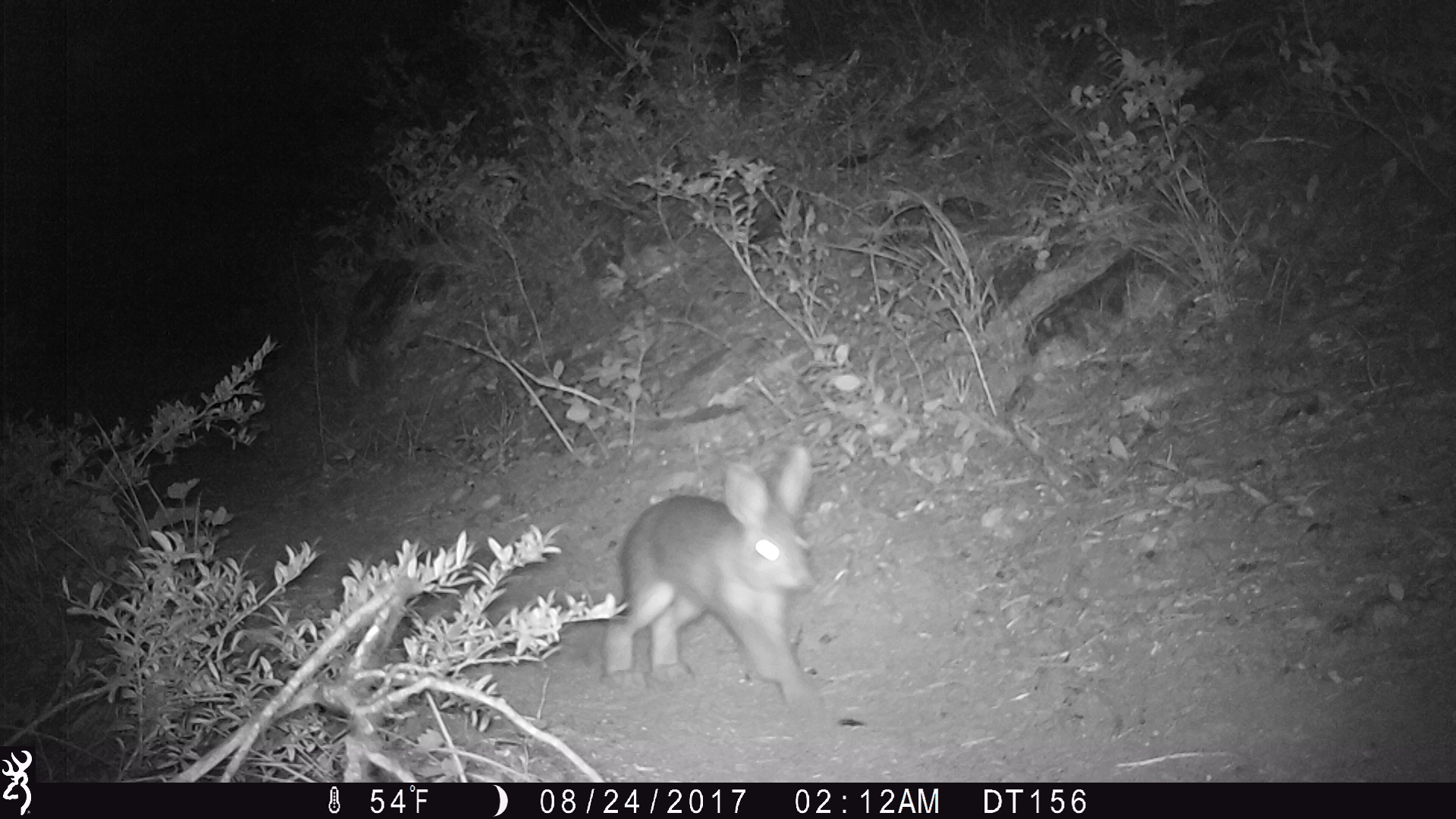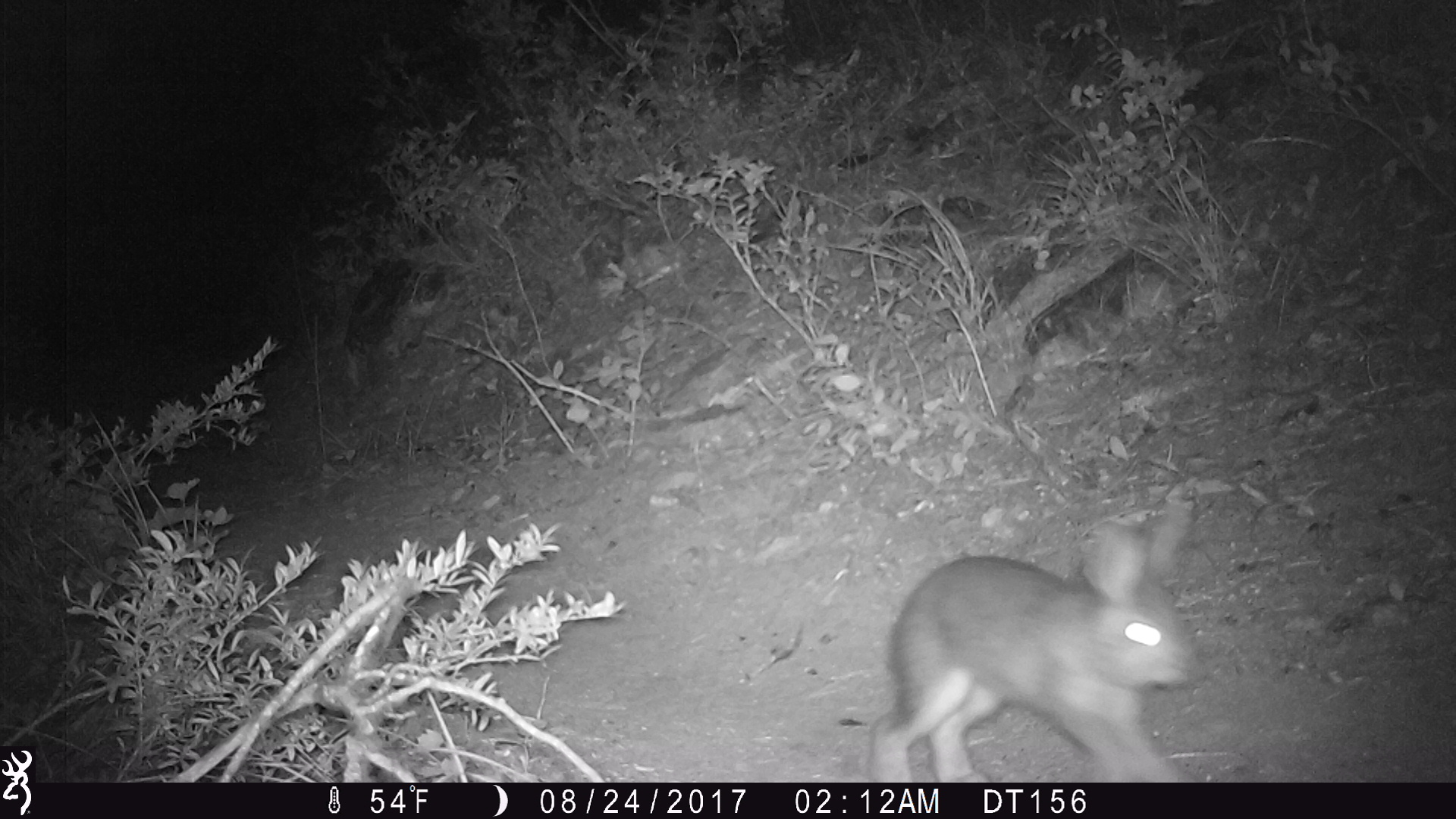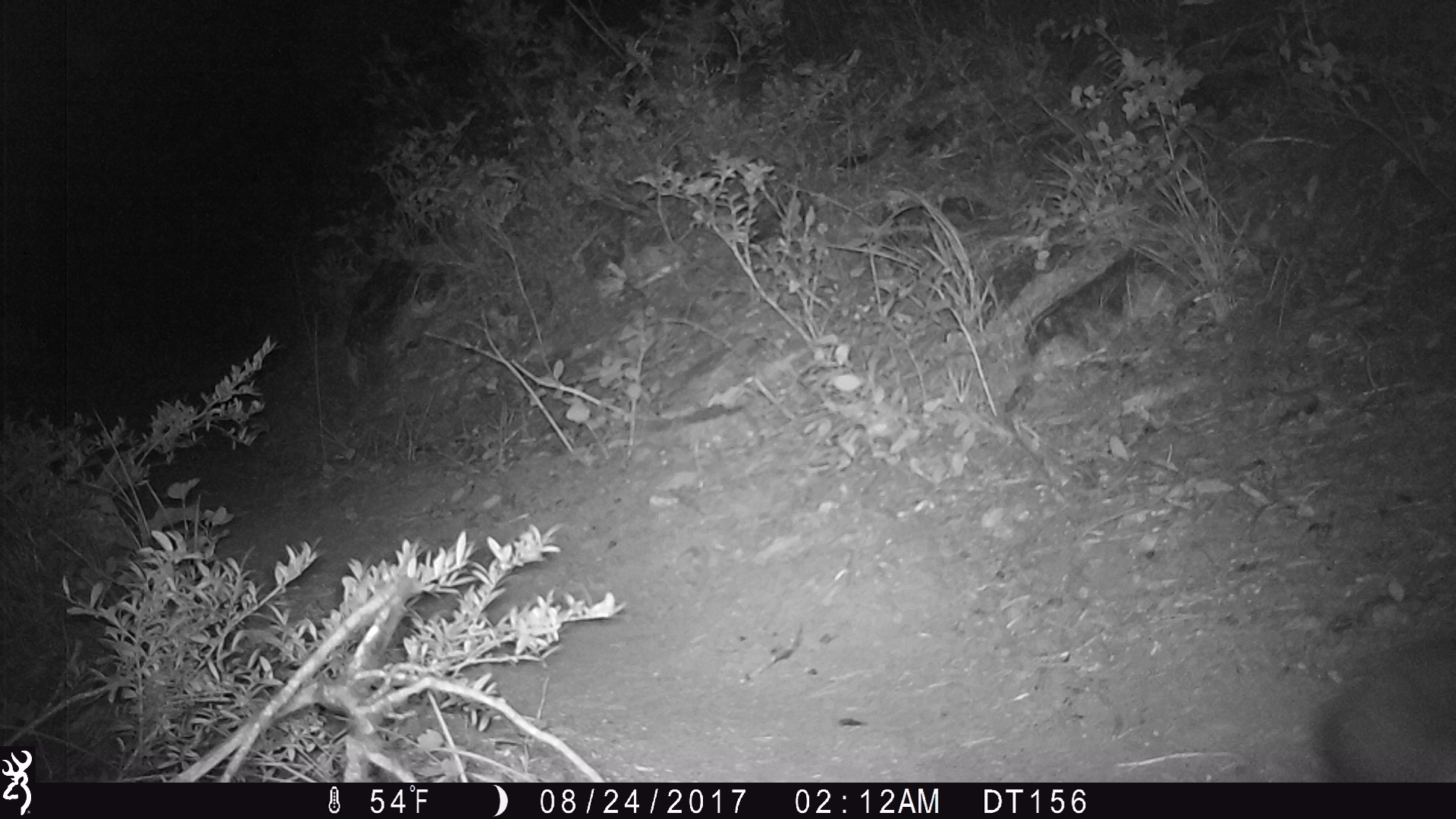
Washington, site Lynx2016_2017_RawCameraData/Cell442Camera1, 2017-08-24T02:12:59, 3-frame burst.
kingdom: Animalia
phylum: Chordata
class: Mammalia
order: Lagomorpha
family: Leporidae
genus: Lepus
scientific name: Lepus americanus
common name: snowshoe hare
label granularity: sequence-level